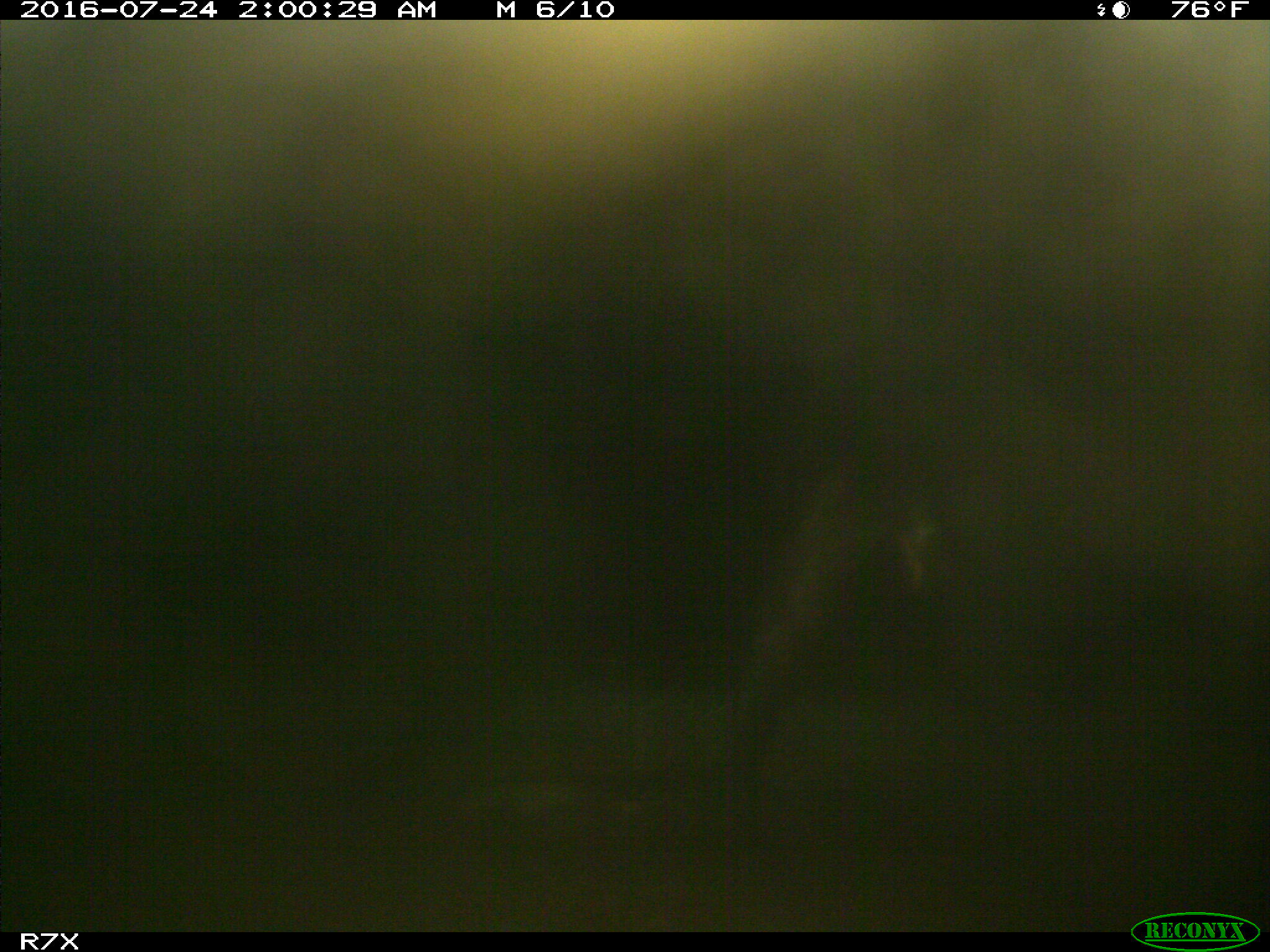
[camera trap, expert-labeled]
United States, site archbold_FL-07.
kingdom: Animalia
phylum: Chordata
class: Mammalia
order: Artiodactyla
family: Bovidae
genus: Bos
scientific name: Bos taurus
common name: domestic cow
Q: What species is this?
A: Bos taurus (domestic cow).